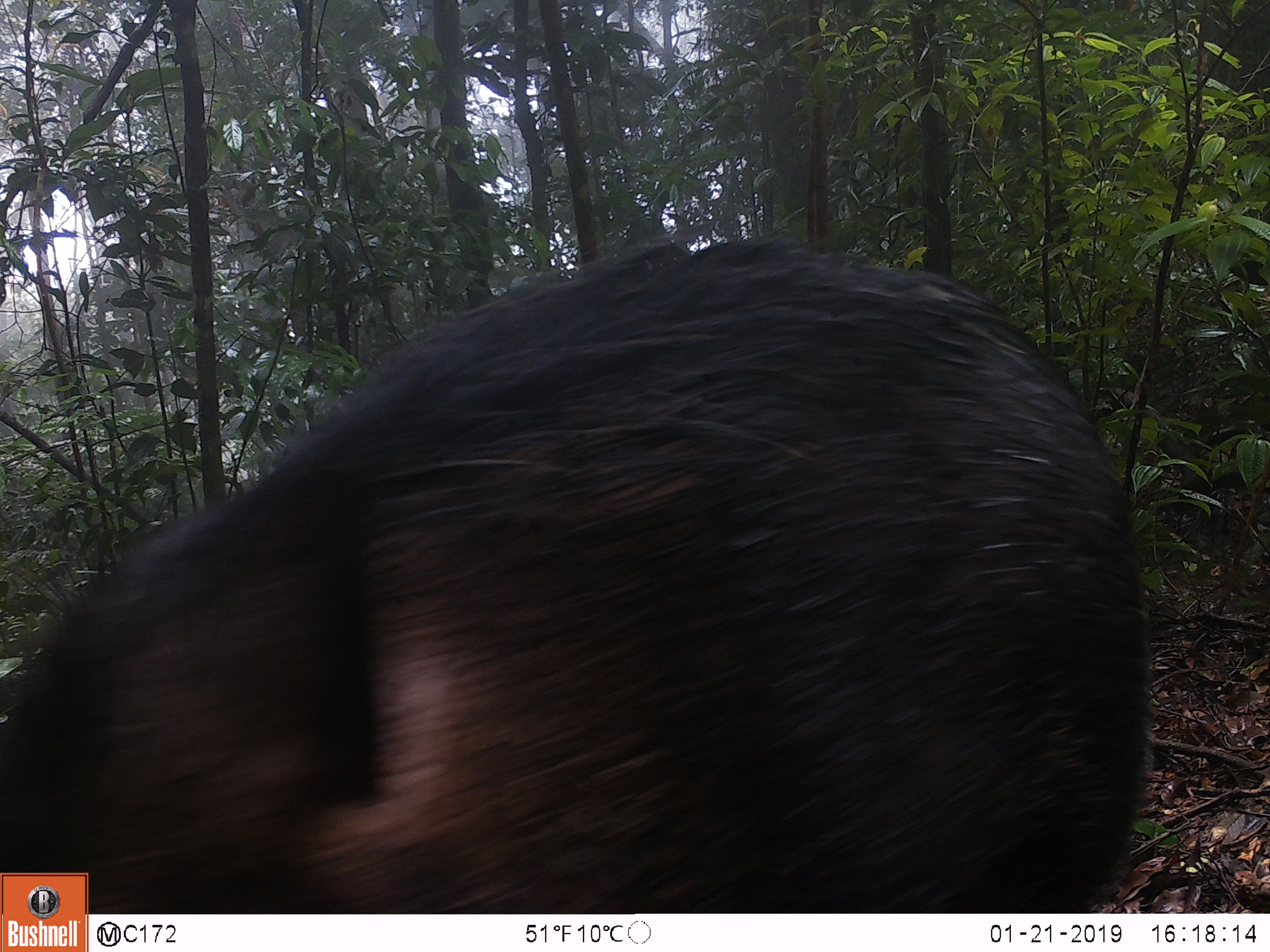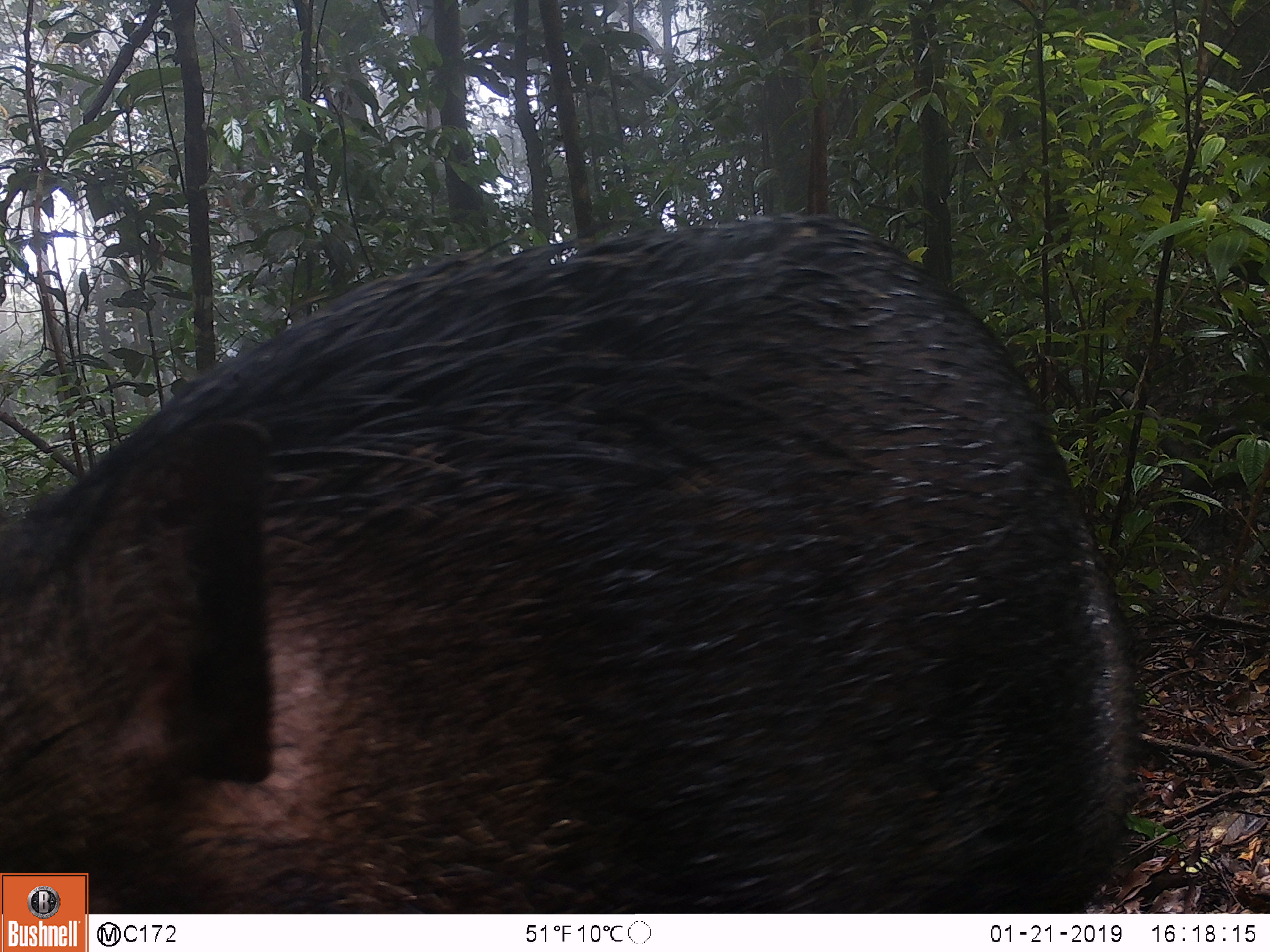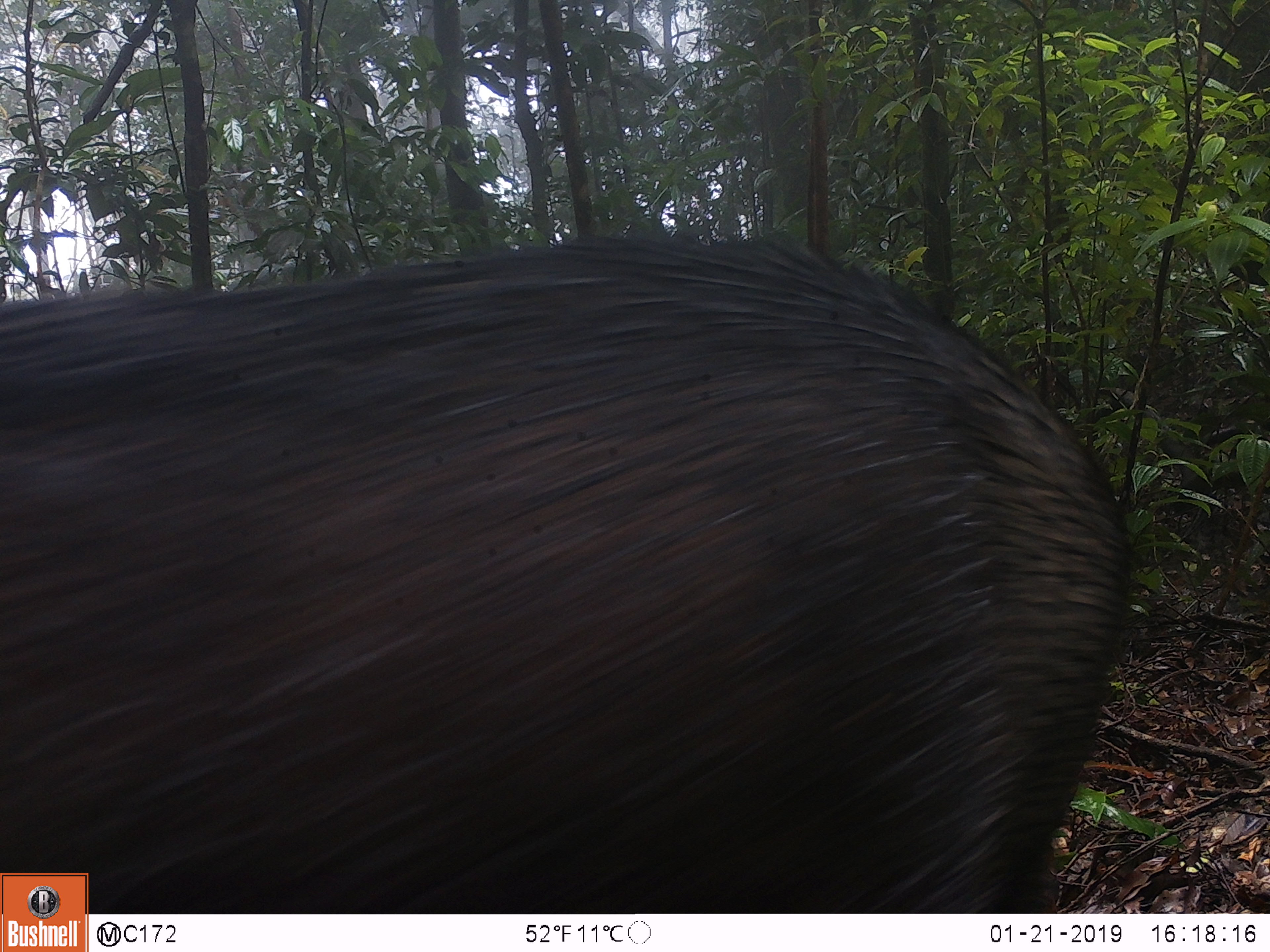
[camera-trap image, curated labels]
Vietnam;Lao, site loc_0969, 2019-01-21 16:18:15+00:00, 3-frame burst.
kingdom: Animalia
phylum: Chordata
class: Mammalia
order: Artiodactyla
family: Suidae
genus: Sus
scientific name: Sus scrofa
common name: eurasian wild pig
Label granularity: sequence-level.